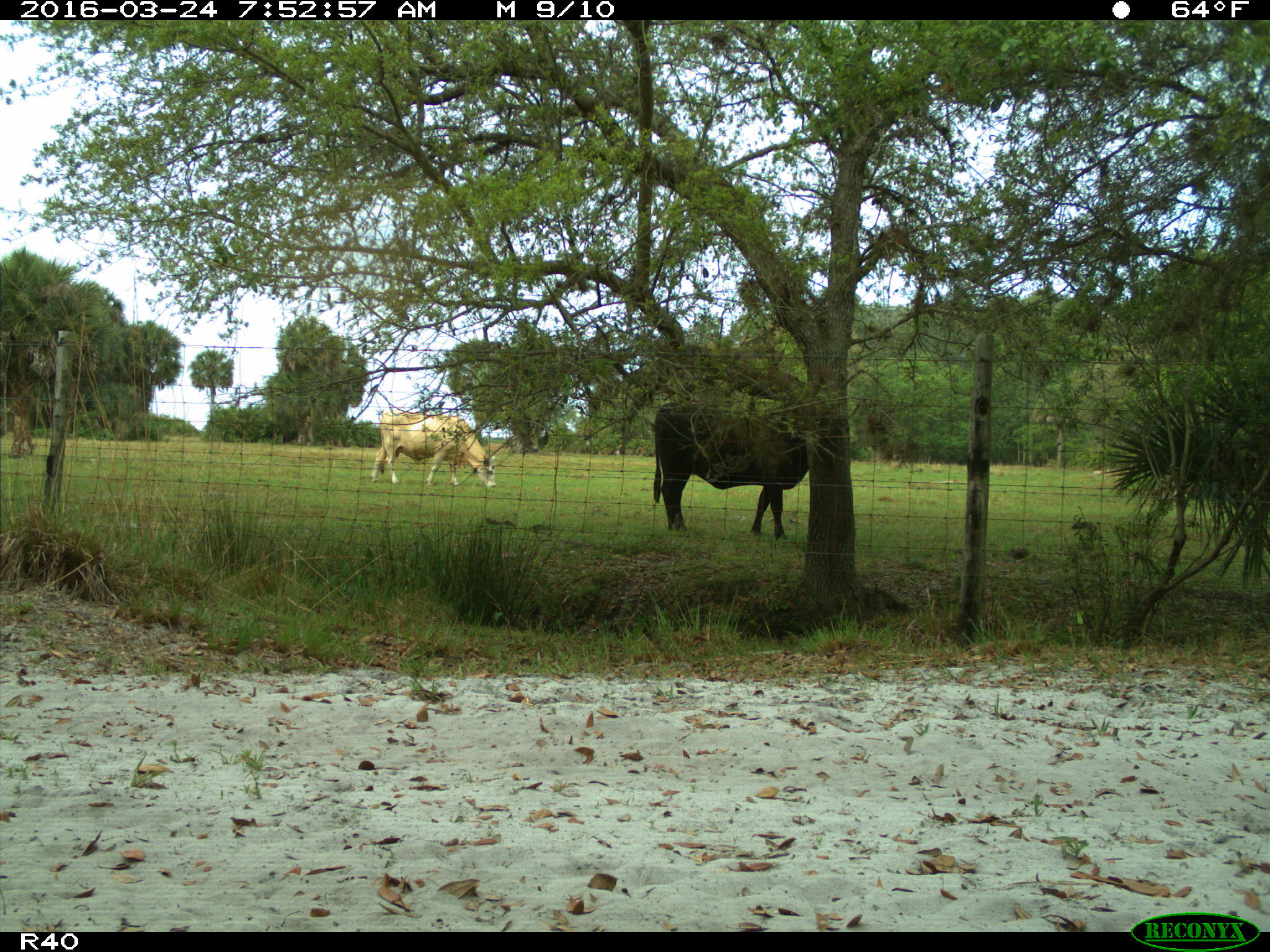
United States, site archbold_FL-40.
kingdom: Animalia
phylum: Chordata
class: Mammalia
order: Artiodactyla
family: Bovidae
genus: Bos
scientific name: Bos taurus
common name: domestic cow